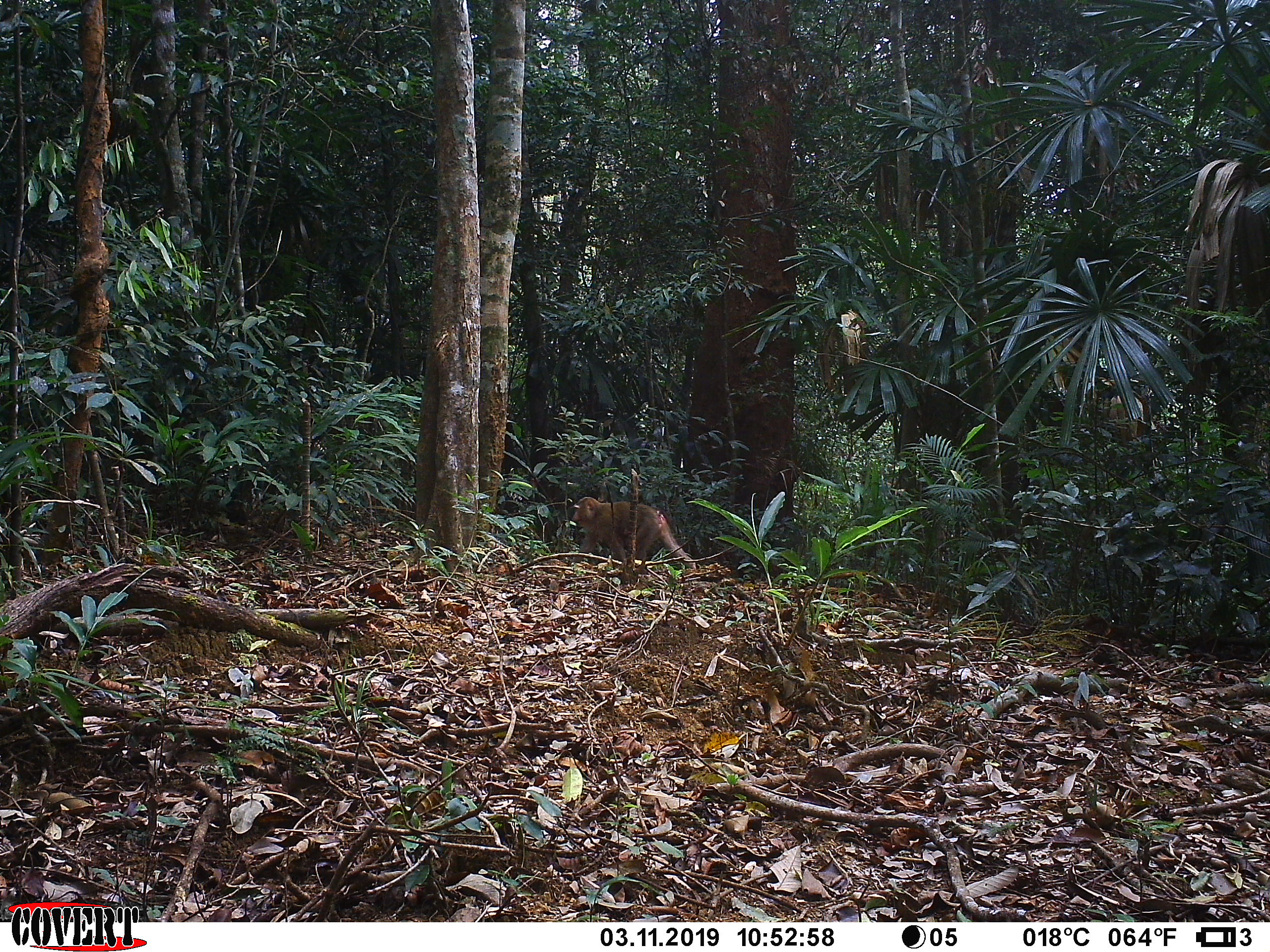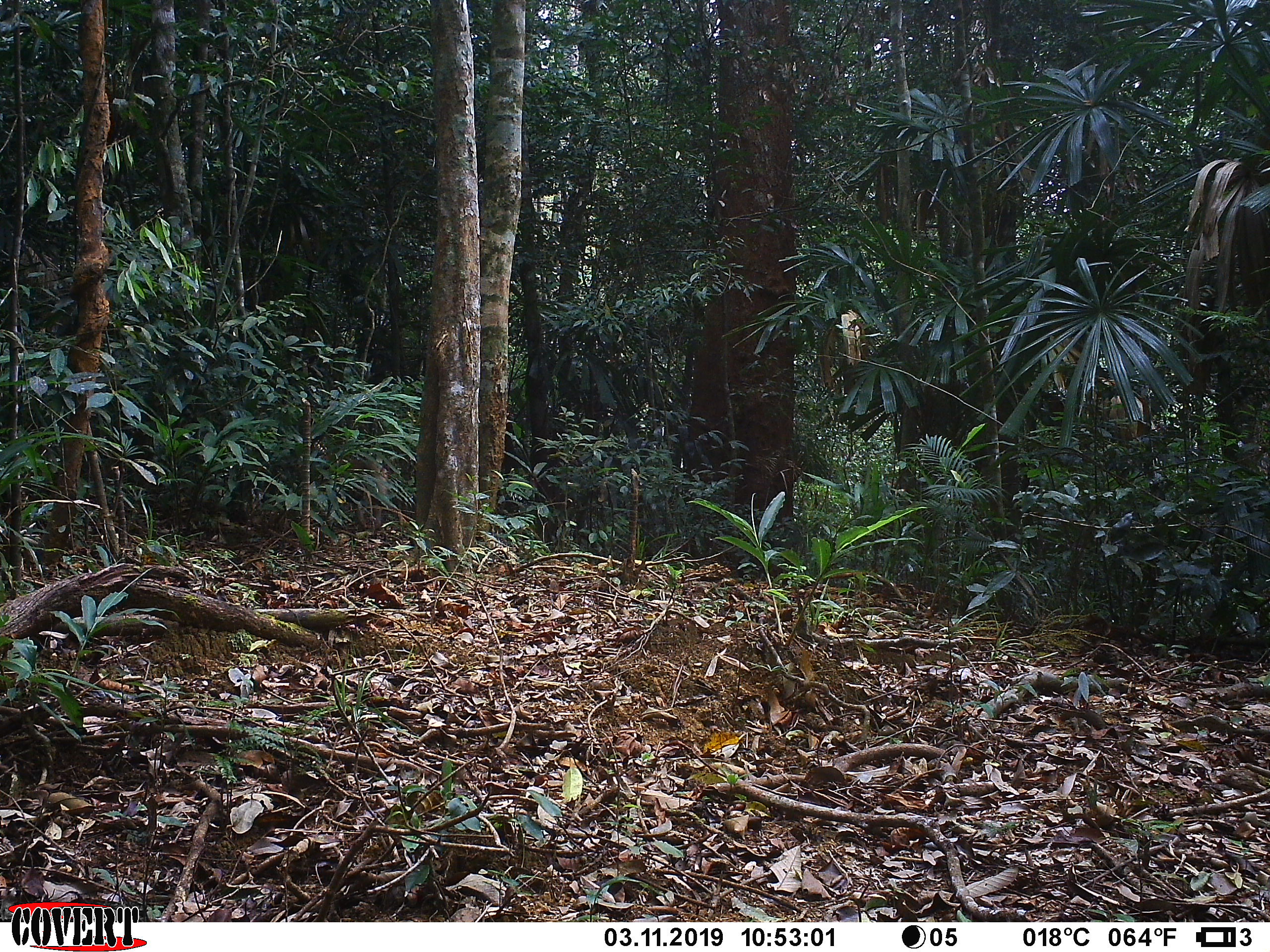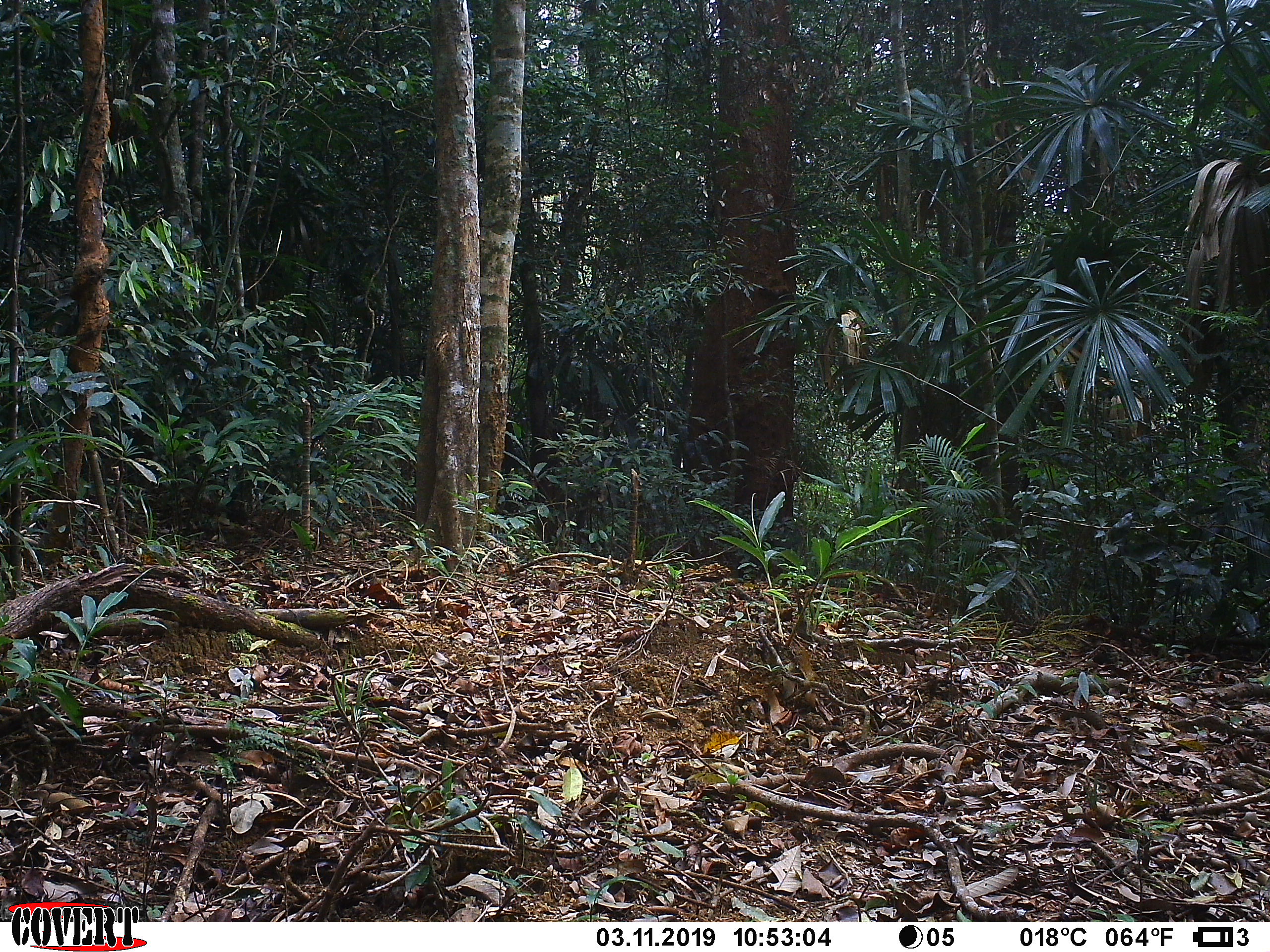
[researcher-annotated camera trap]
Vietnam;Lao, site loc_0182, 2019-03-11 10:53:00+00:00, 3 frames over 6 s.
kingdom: Animalia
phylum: Chordata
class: Mammalia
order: Primates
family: Cercopithecidae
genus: Macaca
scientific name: Macaca nemestrina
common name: pig-tailed macaque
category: pig tailed macaque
Pig tailed macaque (pig-tailed macaque) (Macaca nemestrina). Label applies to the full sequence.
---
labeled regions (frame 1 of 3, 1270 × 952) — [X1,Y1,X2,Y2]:
pig tailed macaque: [572,496,697,575]